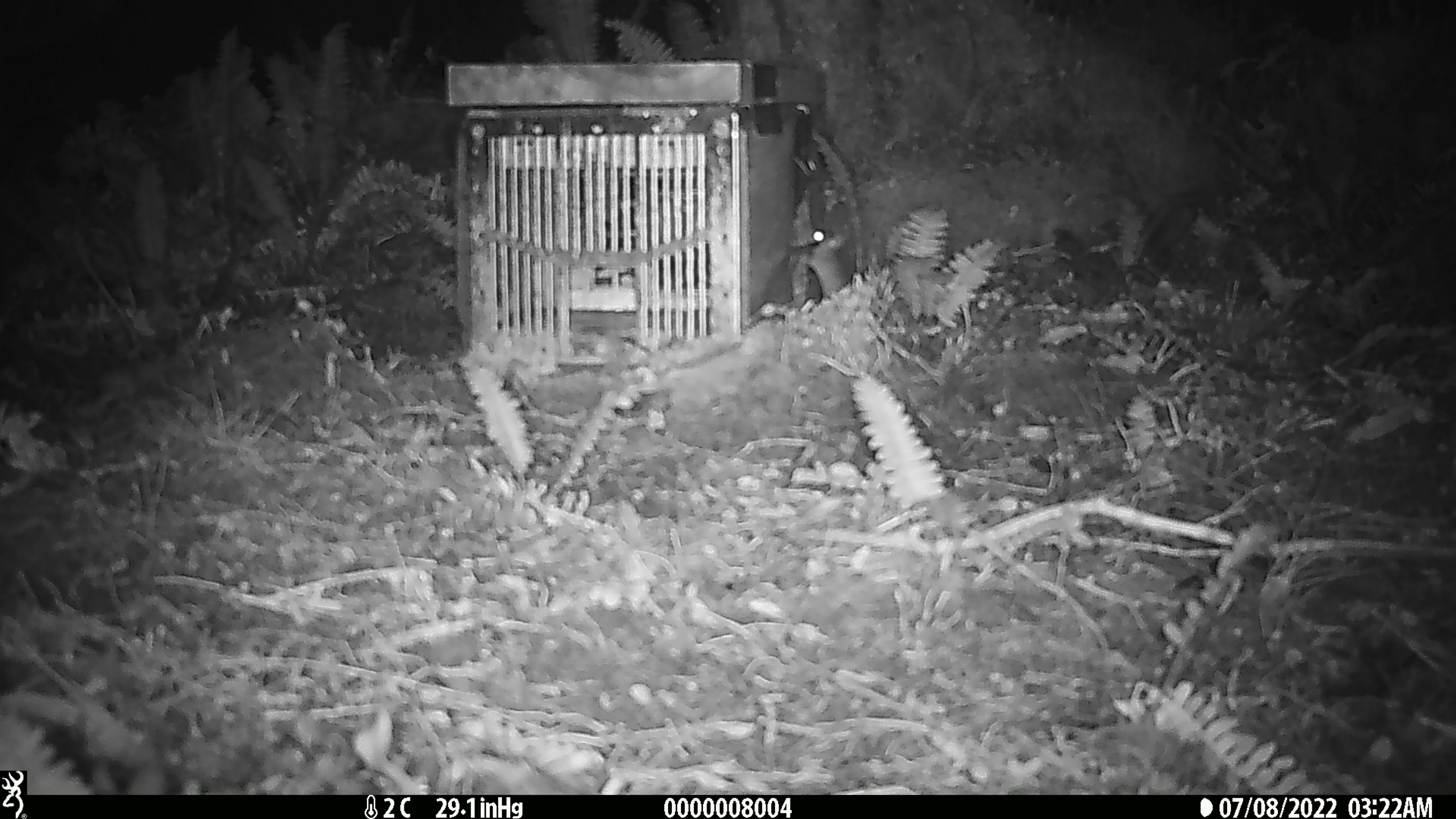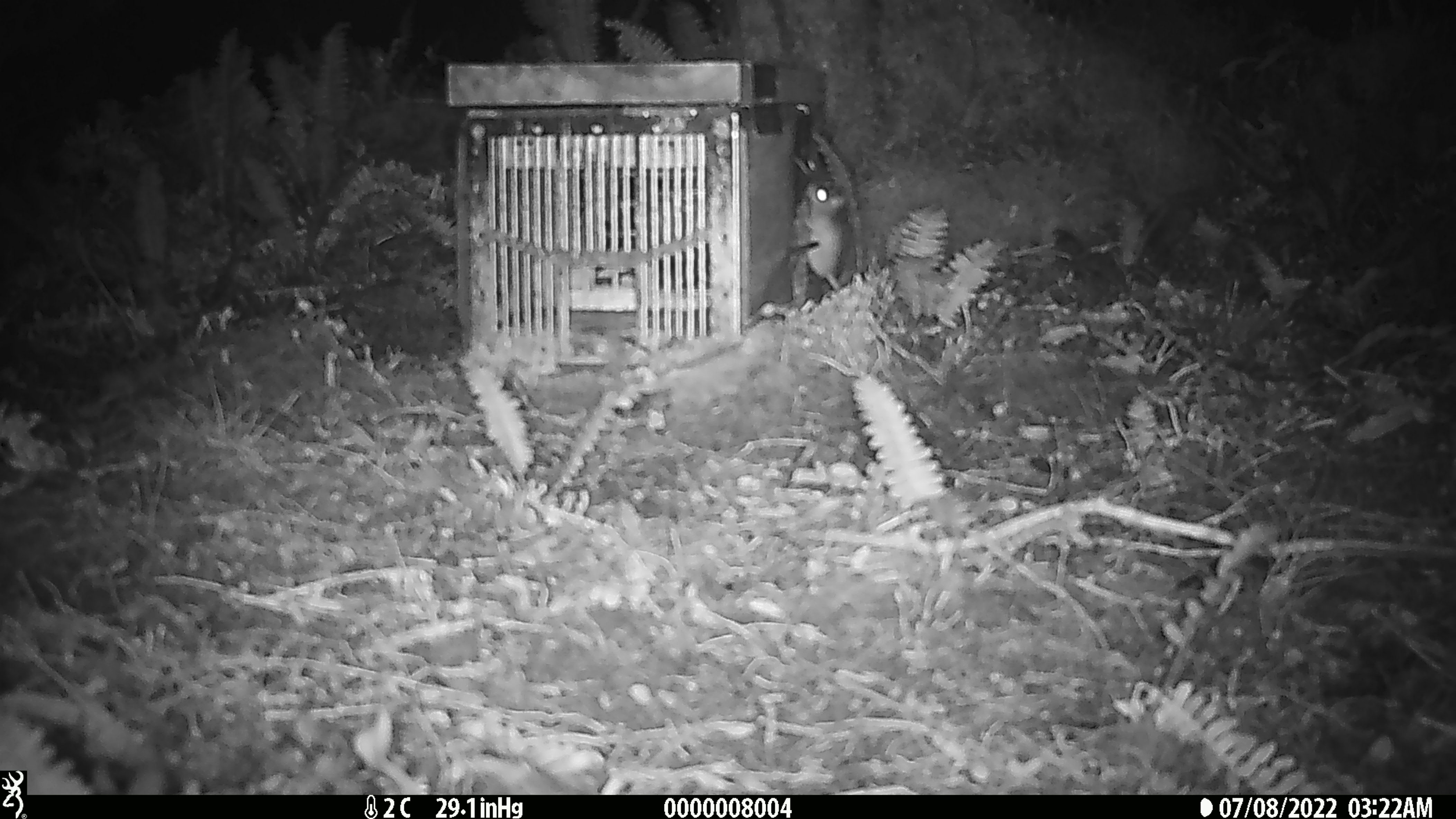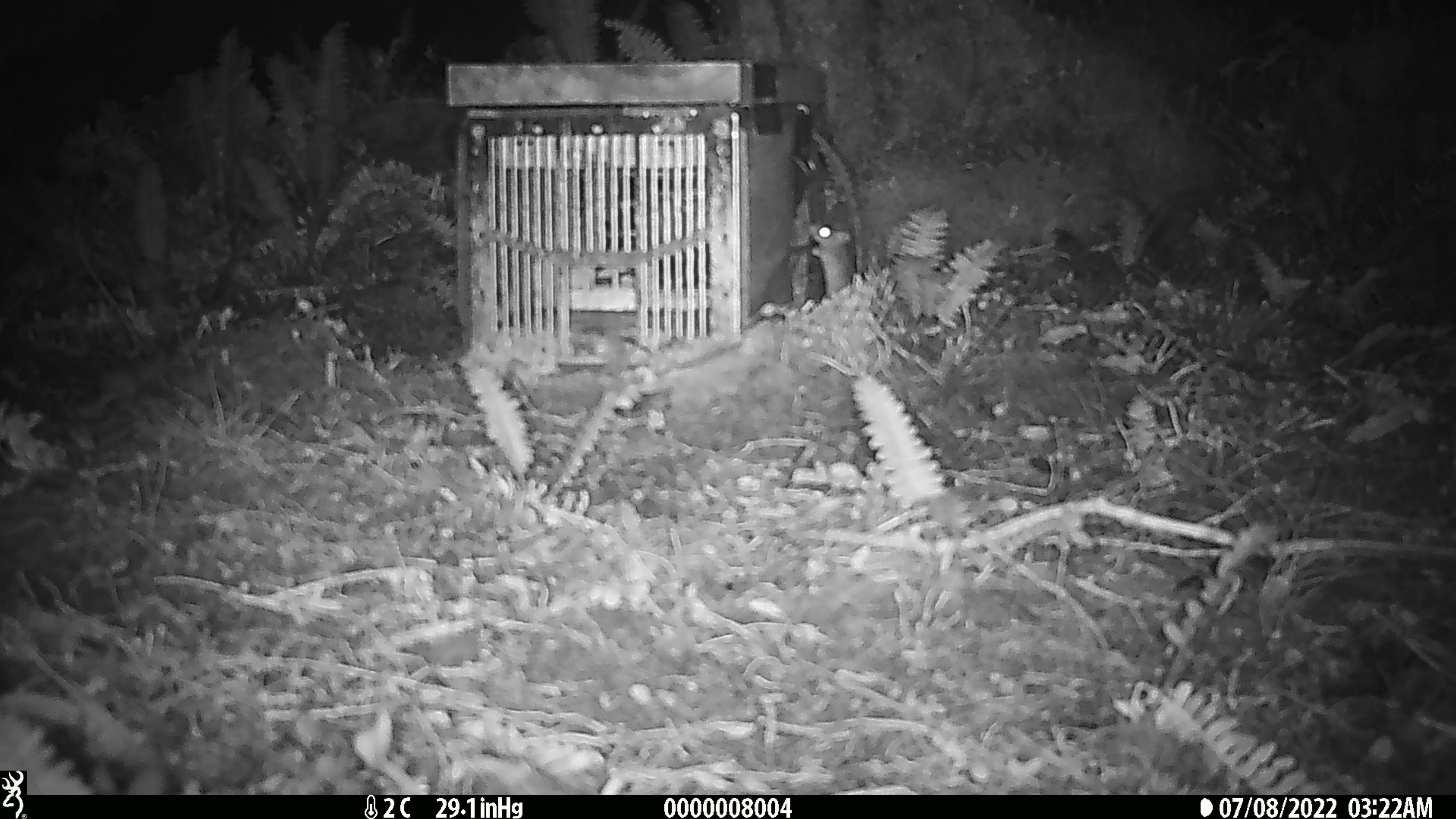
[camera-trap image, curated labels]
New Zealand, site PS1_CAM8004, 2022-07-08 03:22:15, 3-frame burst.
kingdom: Animalia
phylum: Chordata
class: Mammalia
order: Rodentia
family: Muridae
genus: Mus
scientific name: Mus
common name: mouse